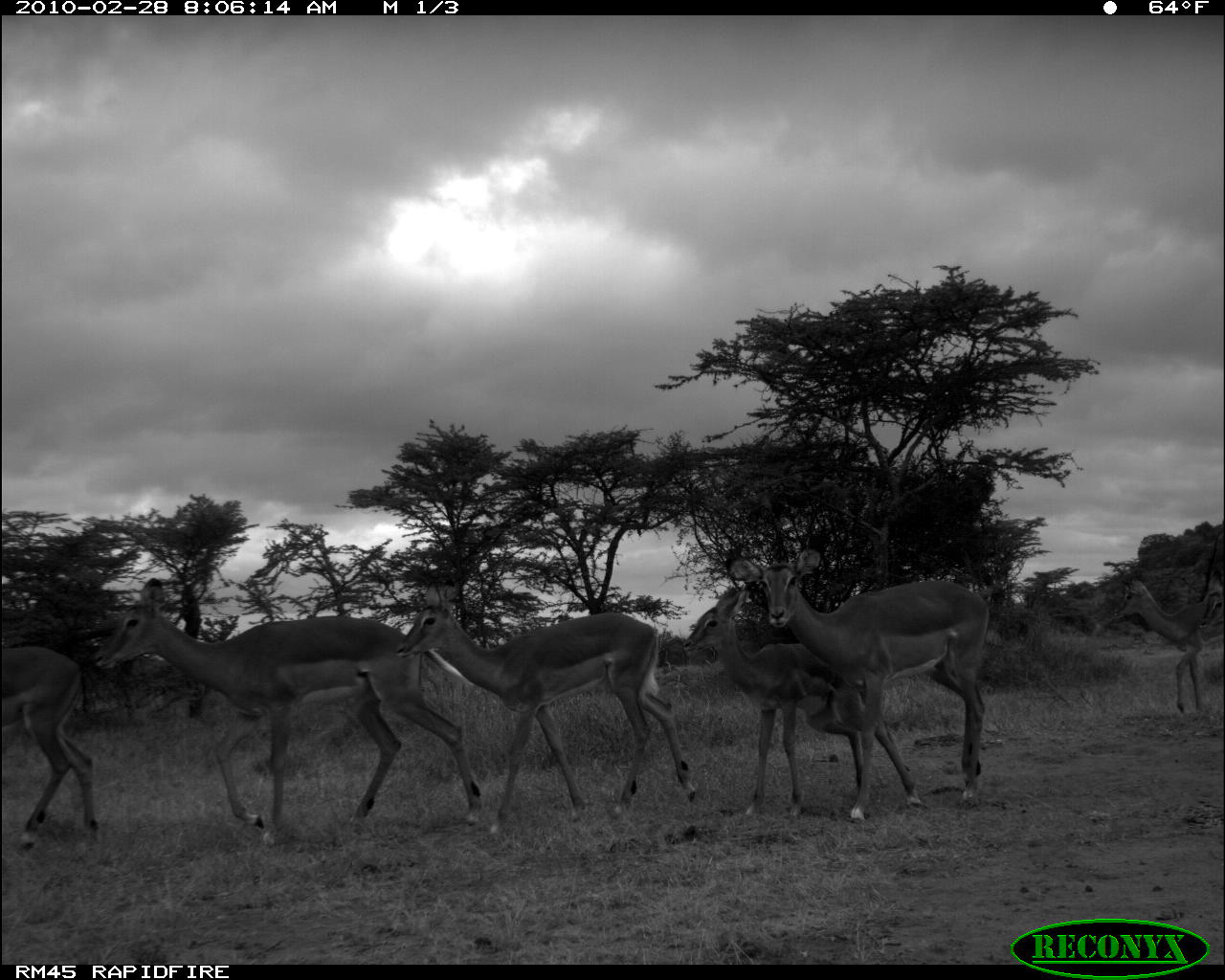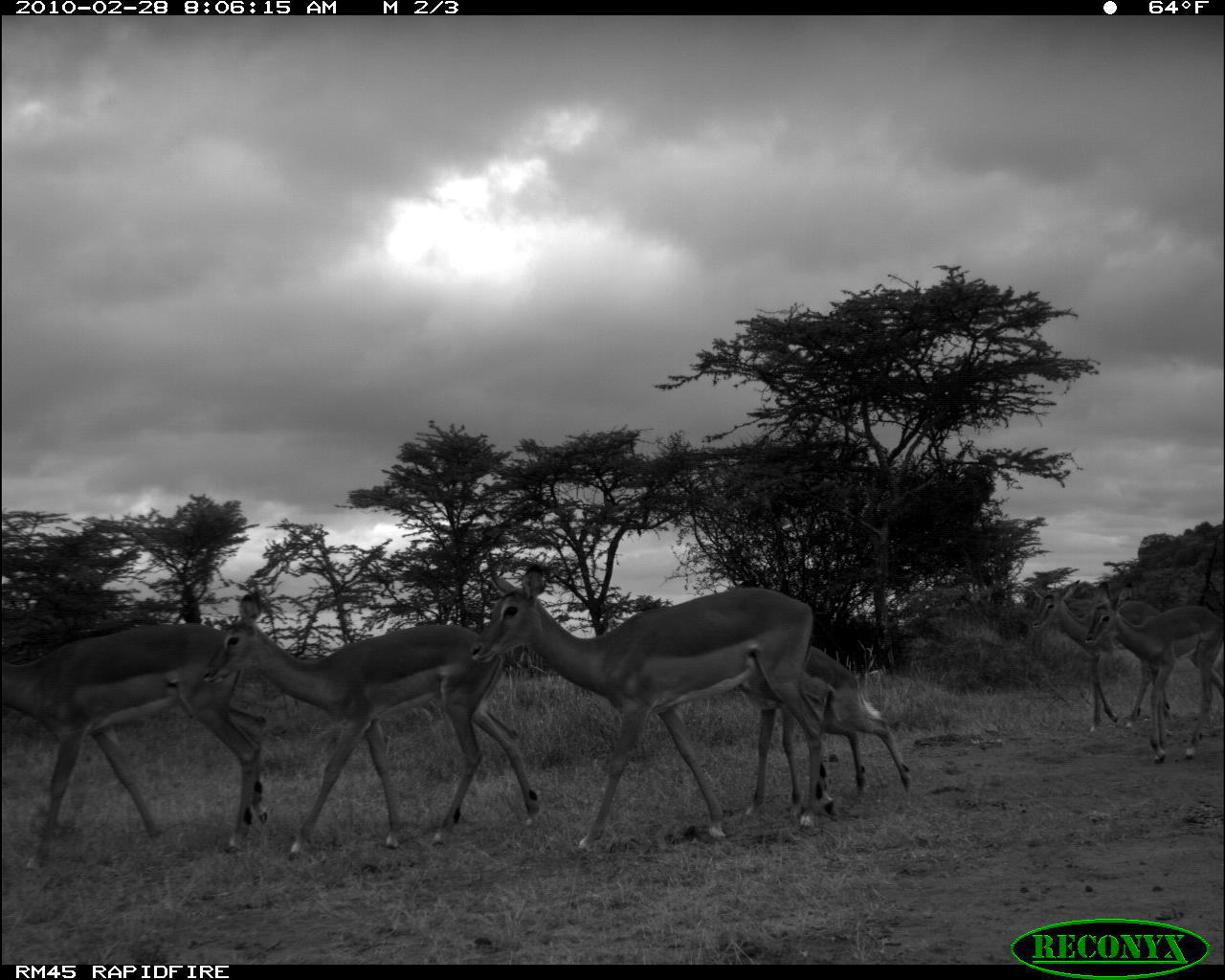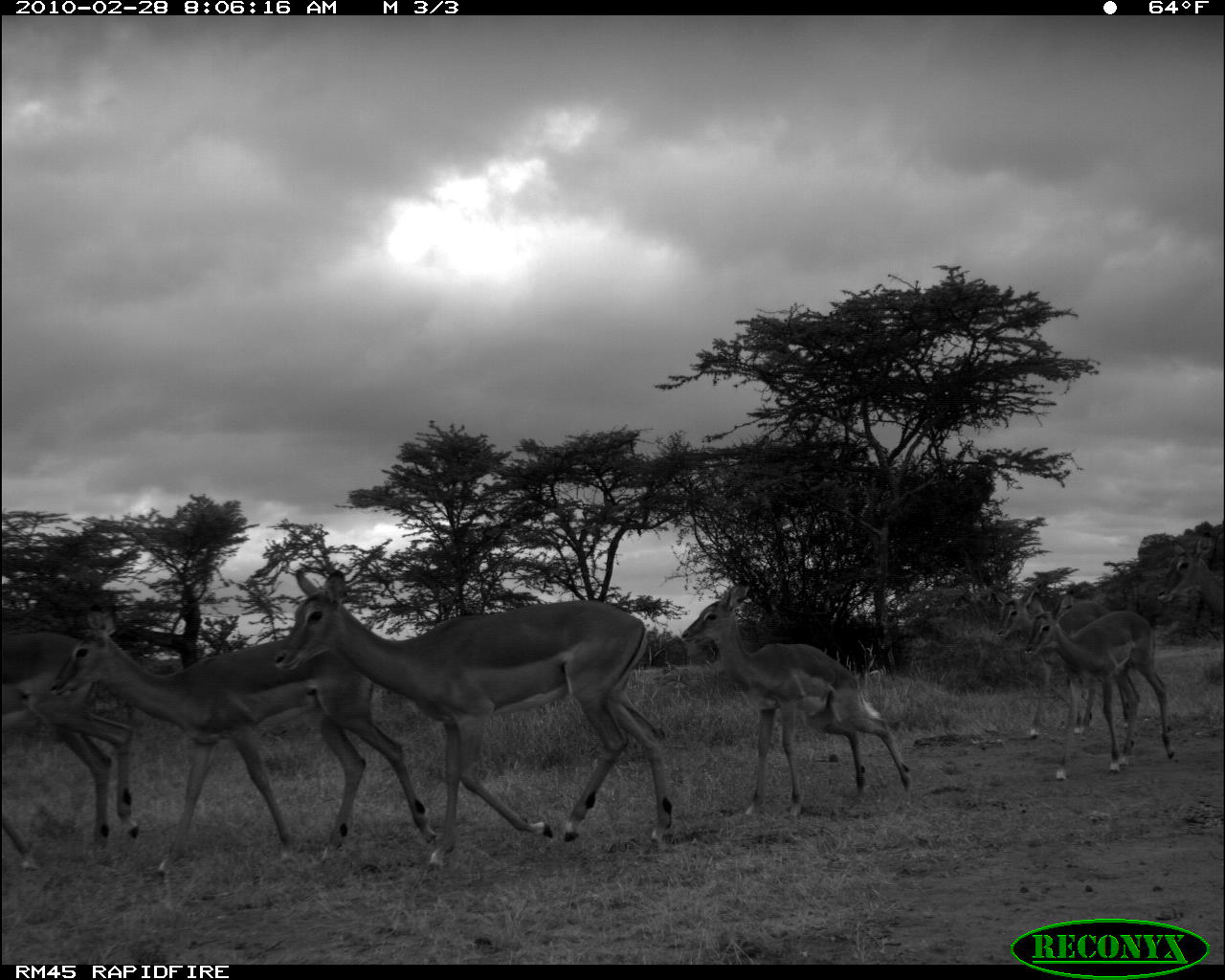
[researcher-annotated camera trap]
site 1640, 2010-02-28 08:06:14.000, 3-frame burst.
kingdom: Animalia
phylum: Chordata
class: Mammalia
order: Artiodactyla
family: Bovidae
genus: Aepyceros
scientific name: Aepyceros melampus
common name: impala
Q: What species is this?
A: Aepyceros melampus (impala).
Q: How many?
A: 7.